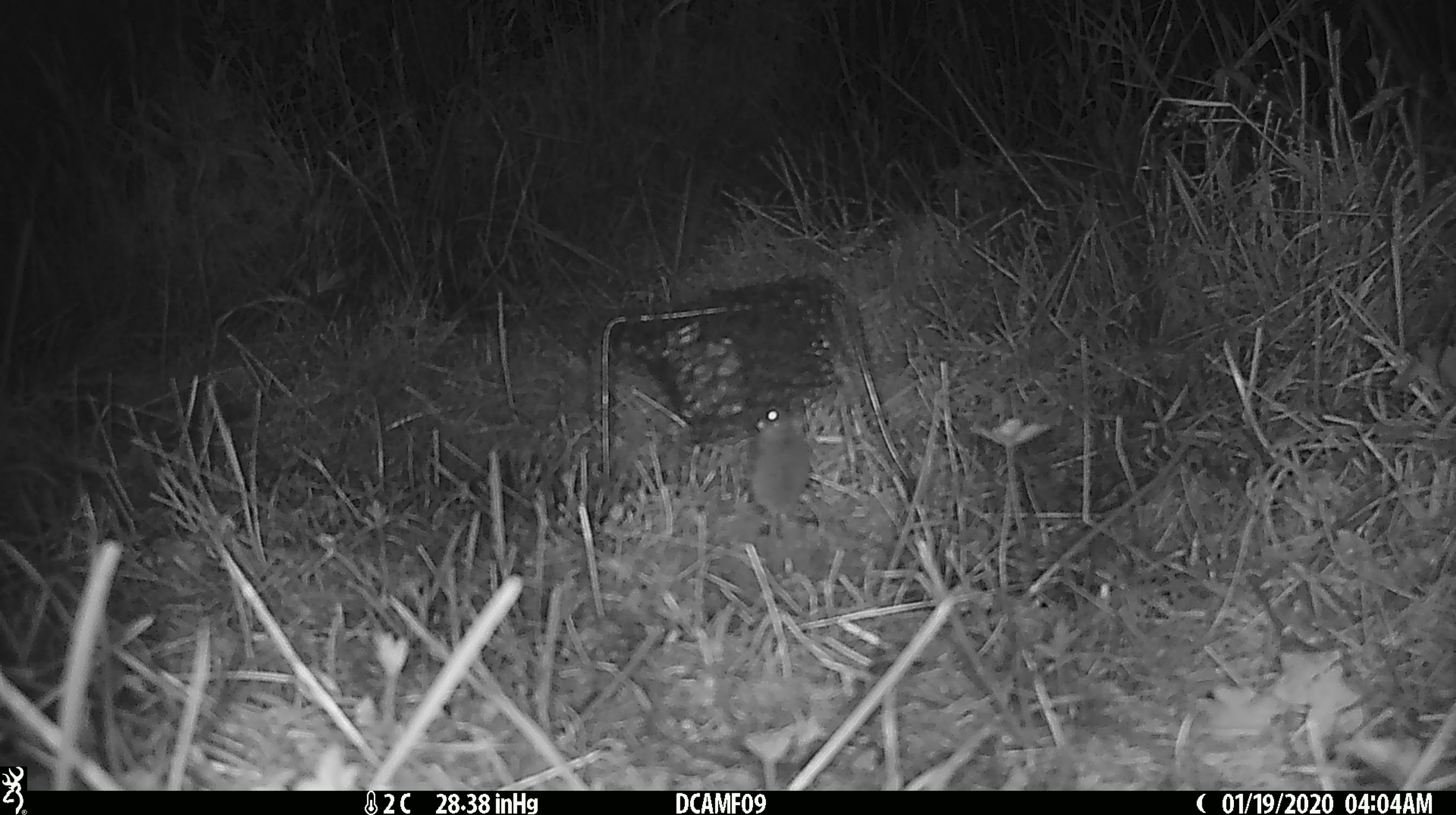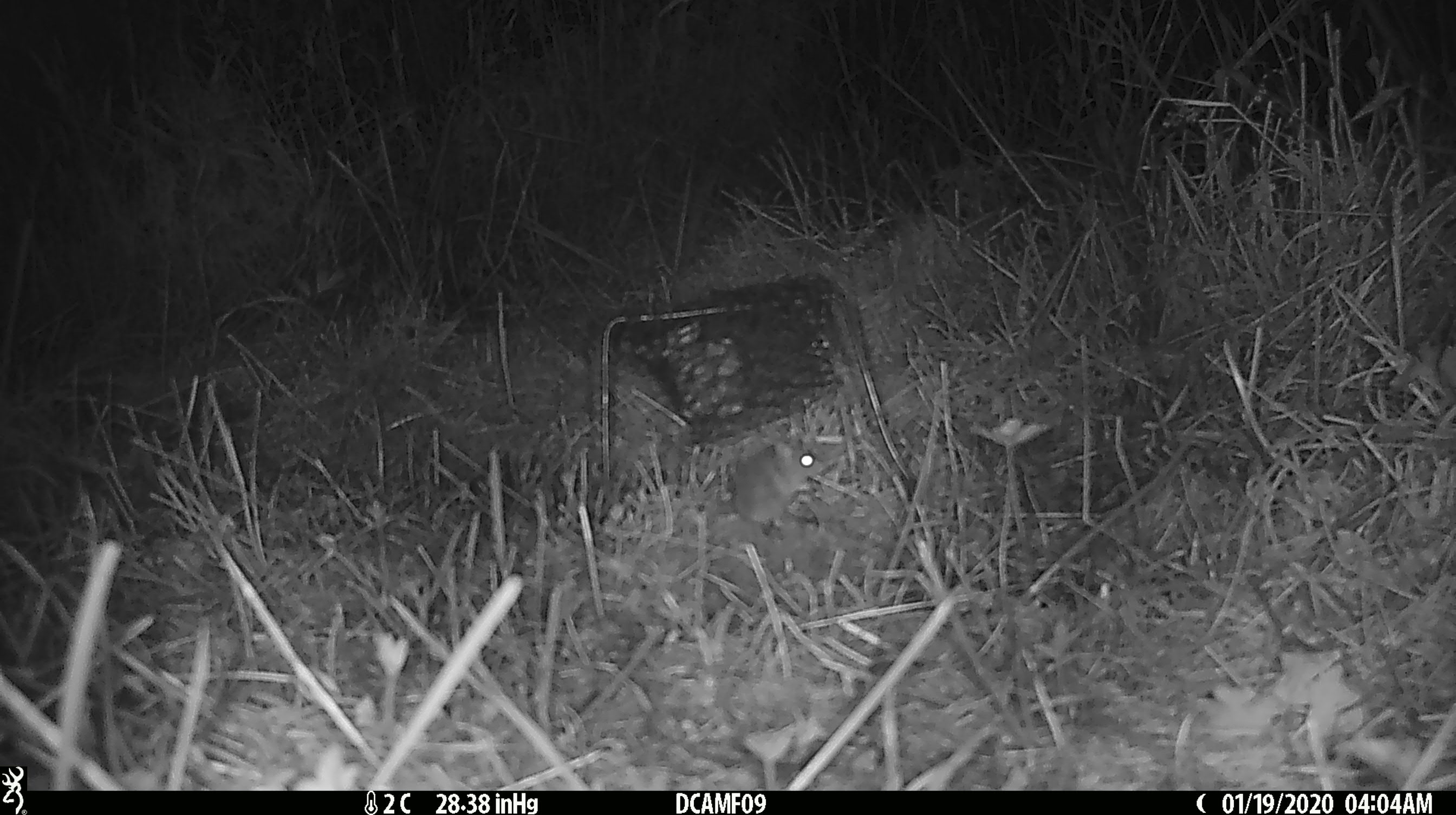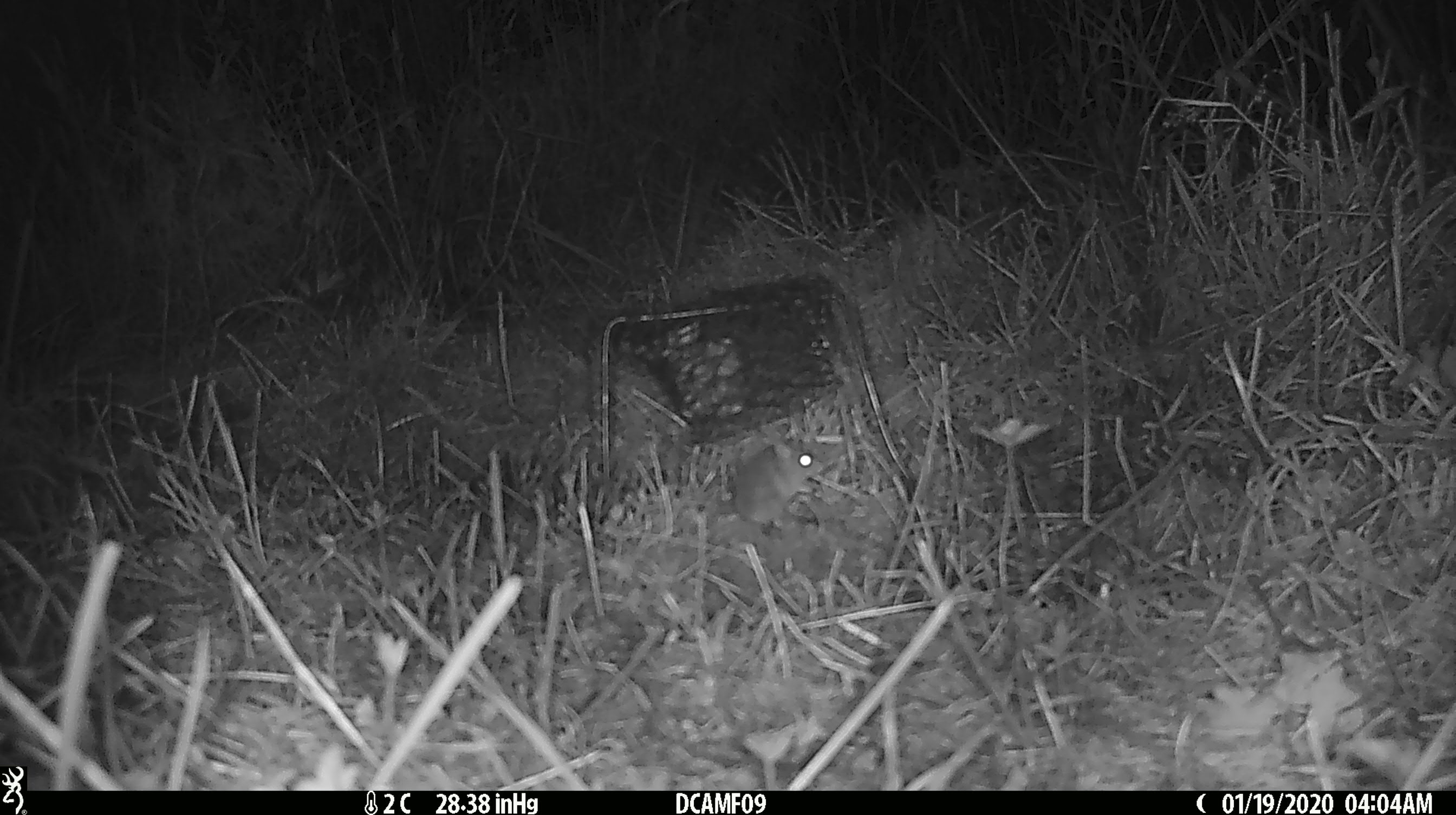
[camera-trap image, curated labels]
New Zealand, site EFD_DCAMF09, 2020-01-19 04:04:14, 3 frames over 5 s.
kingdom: Animalia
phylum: Chordata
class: Mammalia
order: Rodentia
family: Muridae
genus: Mus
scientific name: Mus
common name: mouse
Mouse (Mus).